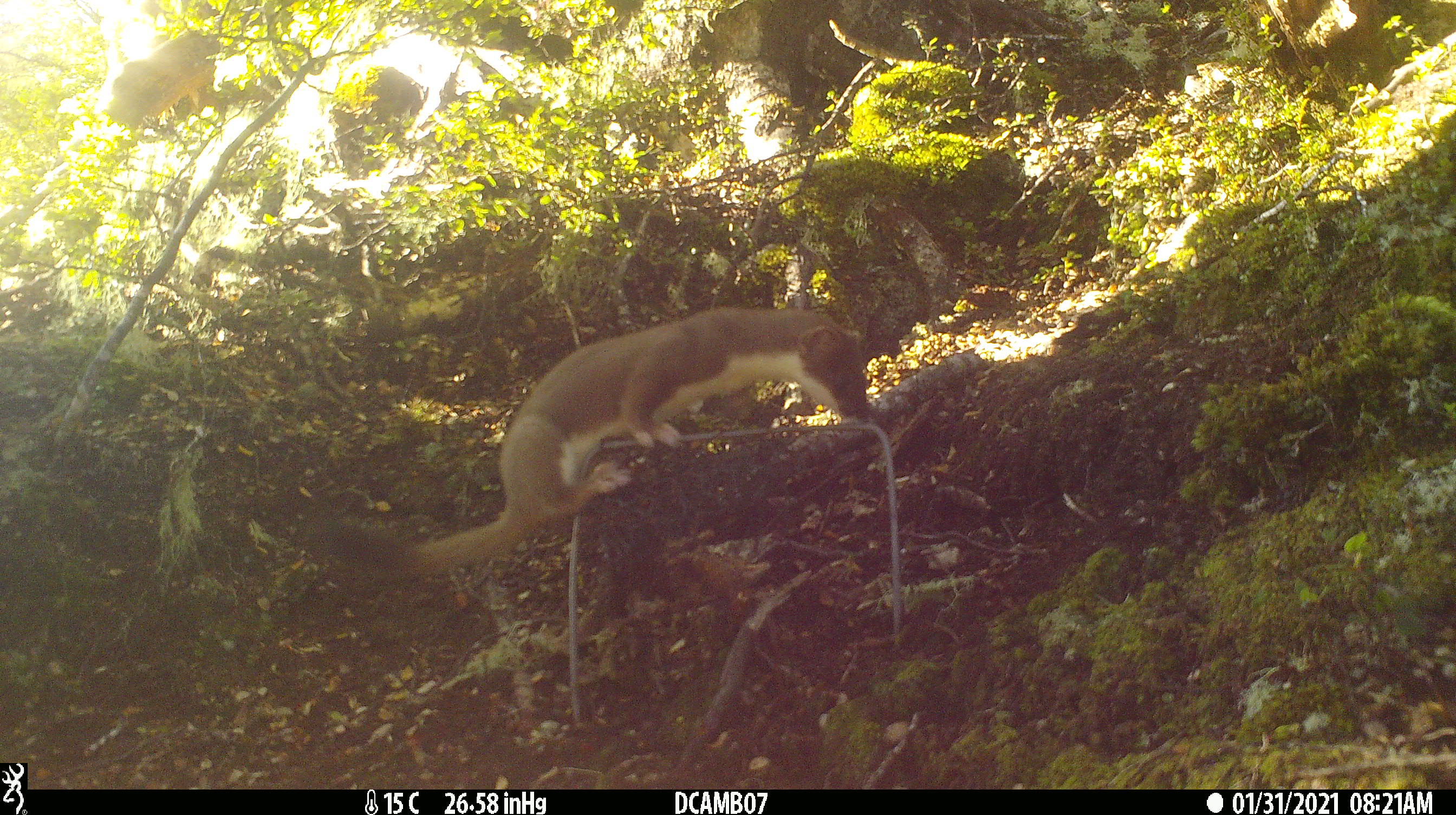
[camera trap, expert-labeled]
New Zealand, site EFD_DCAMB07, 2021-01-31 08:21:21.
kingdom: Animalia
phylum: Chordata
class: Mammalia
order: Carnivora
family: Mustelidae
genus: Mustela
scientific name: Mustela erminea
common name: stoat